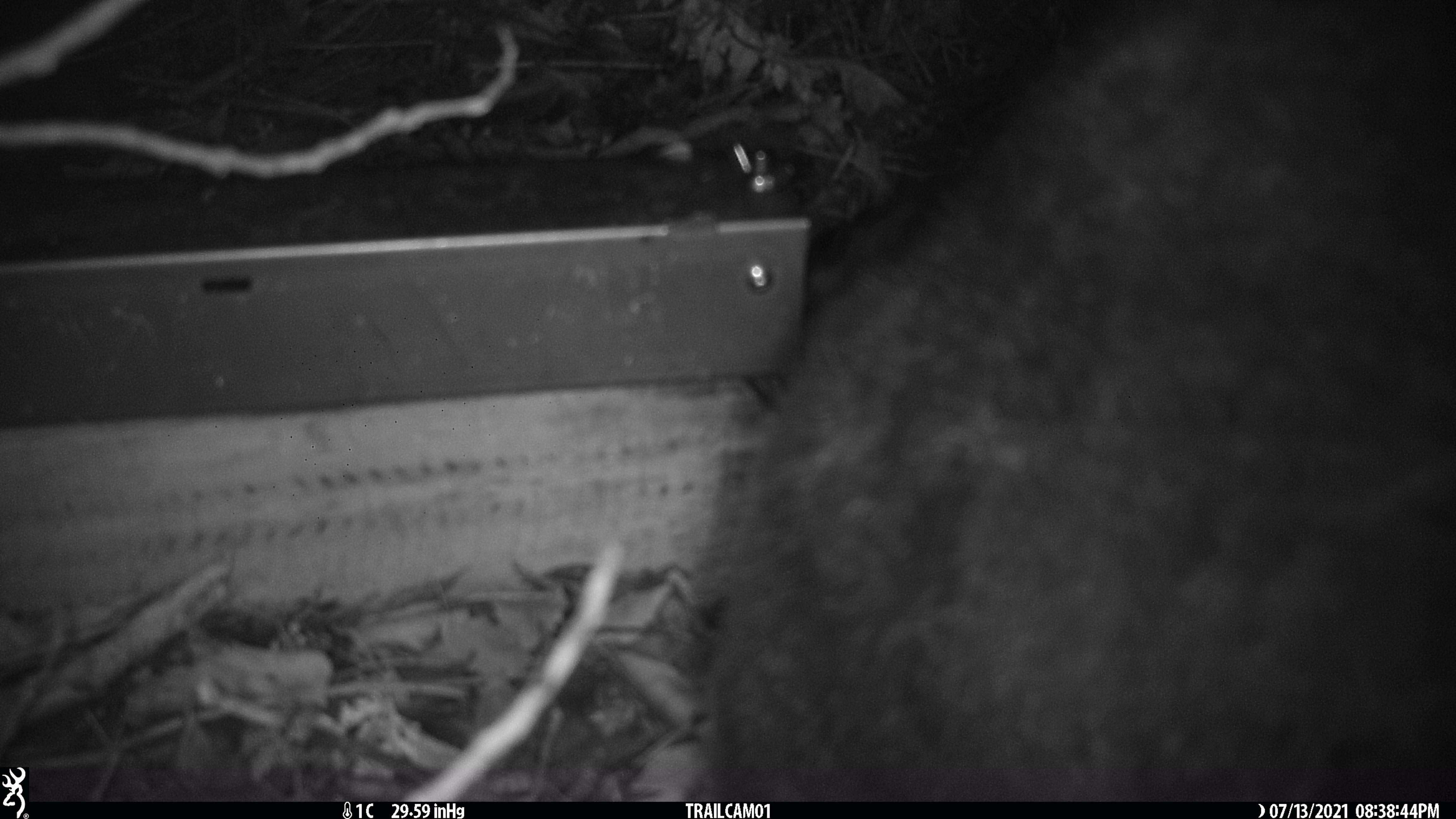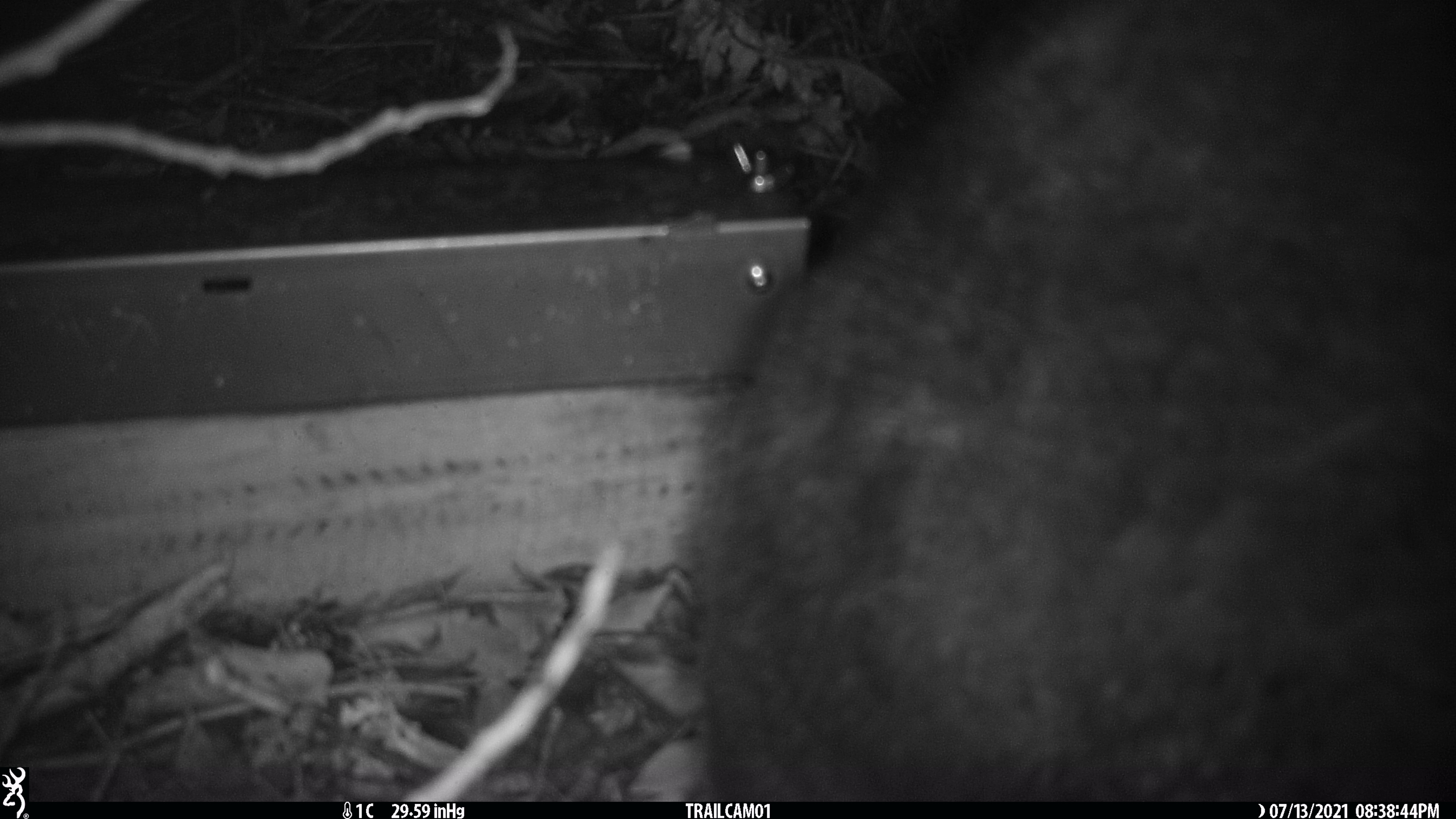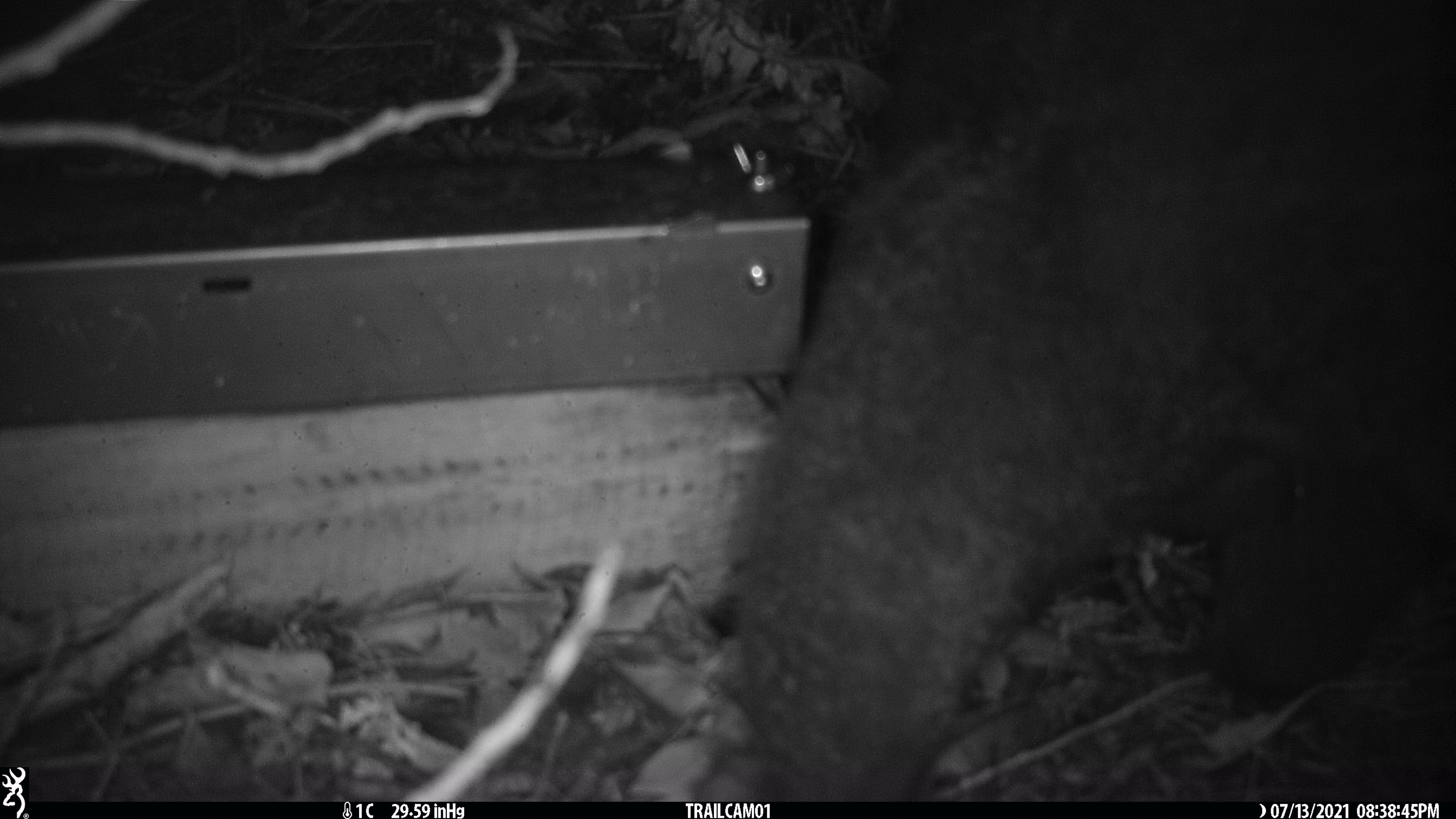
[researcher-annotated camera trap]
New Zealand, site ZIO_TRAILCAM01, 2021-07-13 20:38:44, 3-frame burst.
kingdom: Animalia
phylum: Chordata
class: Mammalia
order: Diprotodontia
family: Phalangeridae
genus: Trichosurus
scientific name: Trichosurus vulpecula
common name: common brushtail possum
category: possum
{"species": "possum (common brushtail possum) (Trichosurus vulpecula)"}